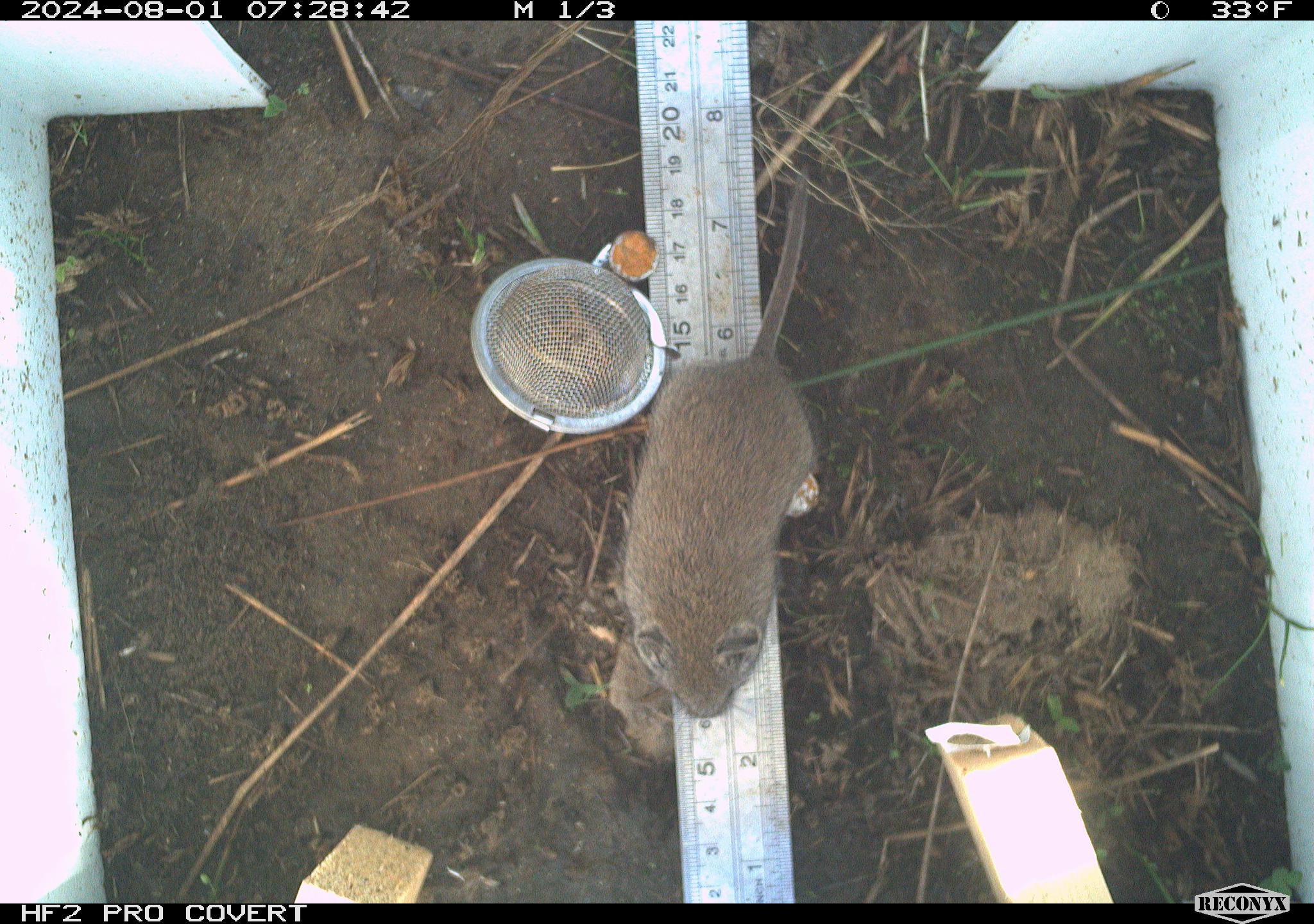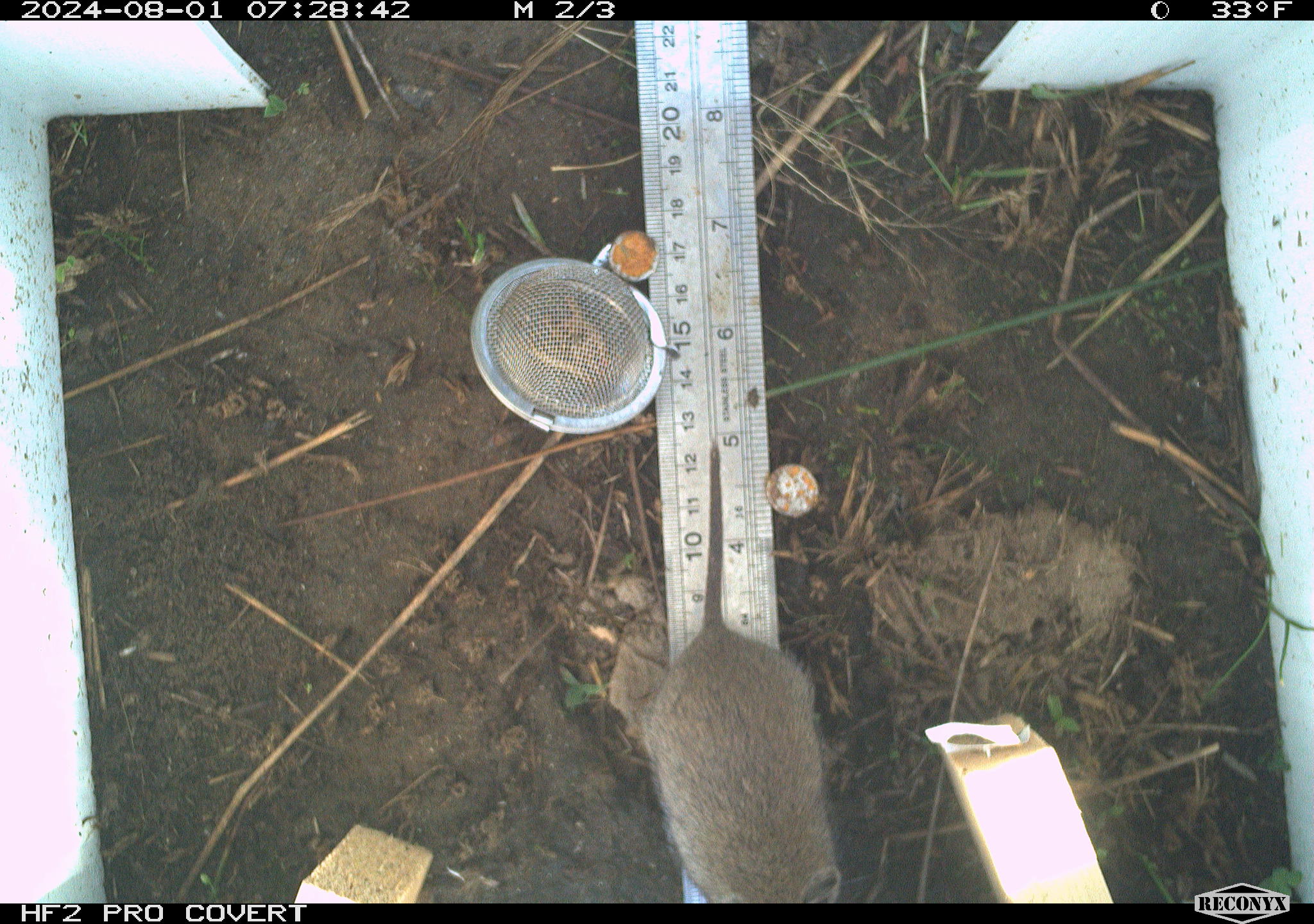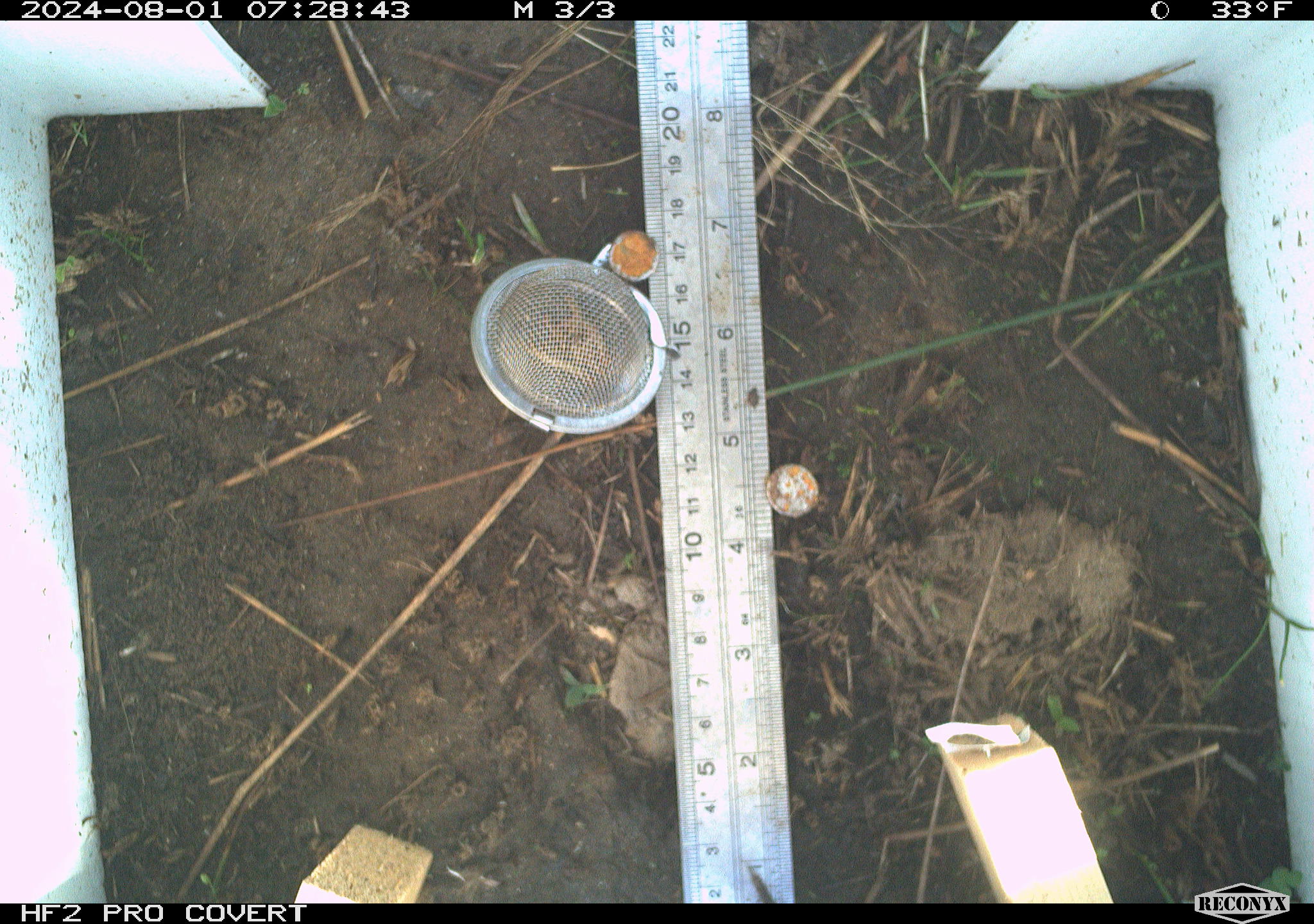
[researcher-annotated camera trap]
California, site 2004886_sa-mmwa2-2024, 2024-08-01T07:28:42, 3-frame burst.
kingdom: Animalia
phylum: Chordata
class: Mammalia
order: Rodentia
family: Cricetidae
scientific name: Arvicolinae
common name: voles, lemmings, and muskrats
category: arvicolinae subfamily